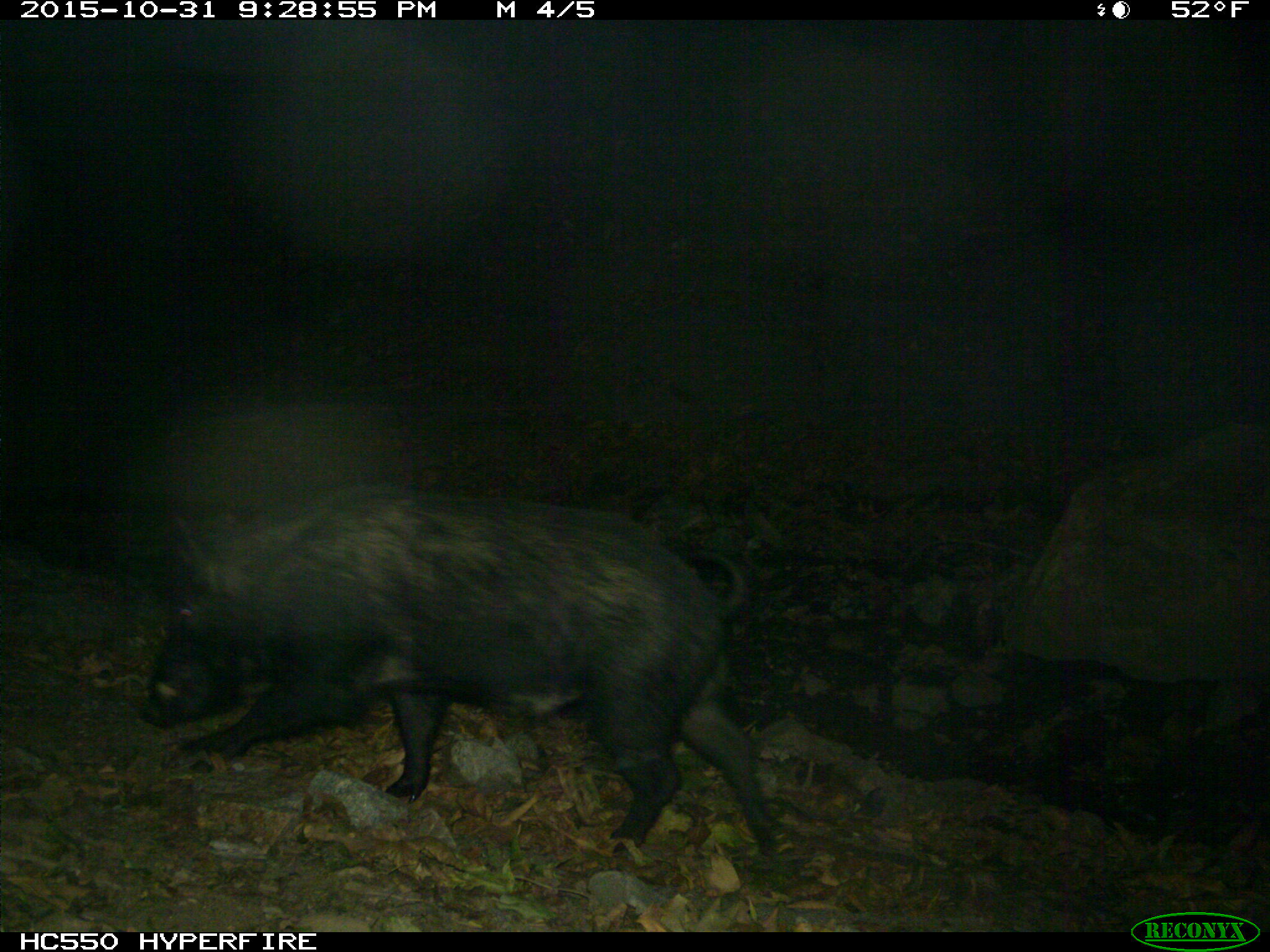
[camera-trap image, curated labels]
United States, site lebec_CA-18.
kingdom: Animalia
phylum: Chordata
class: Mammalia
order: Artiodactyla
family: Suidae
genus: Sus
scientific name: Sus scrofa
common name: wild boar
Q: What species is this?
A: Sus scrofa (wild boar).